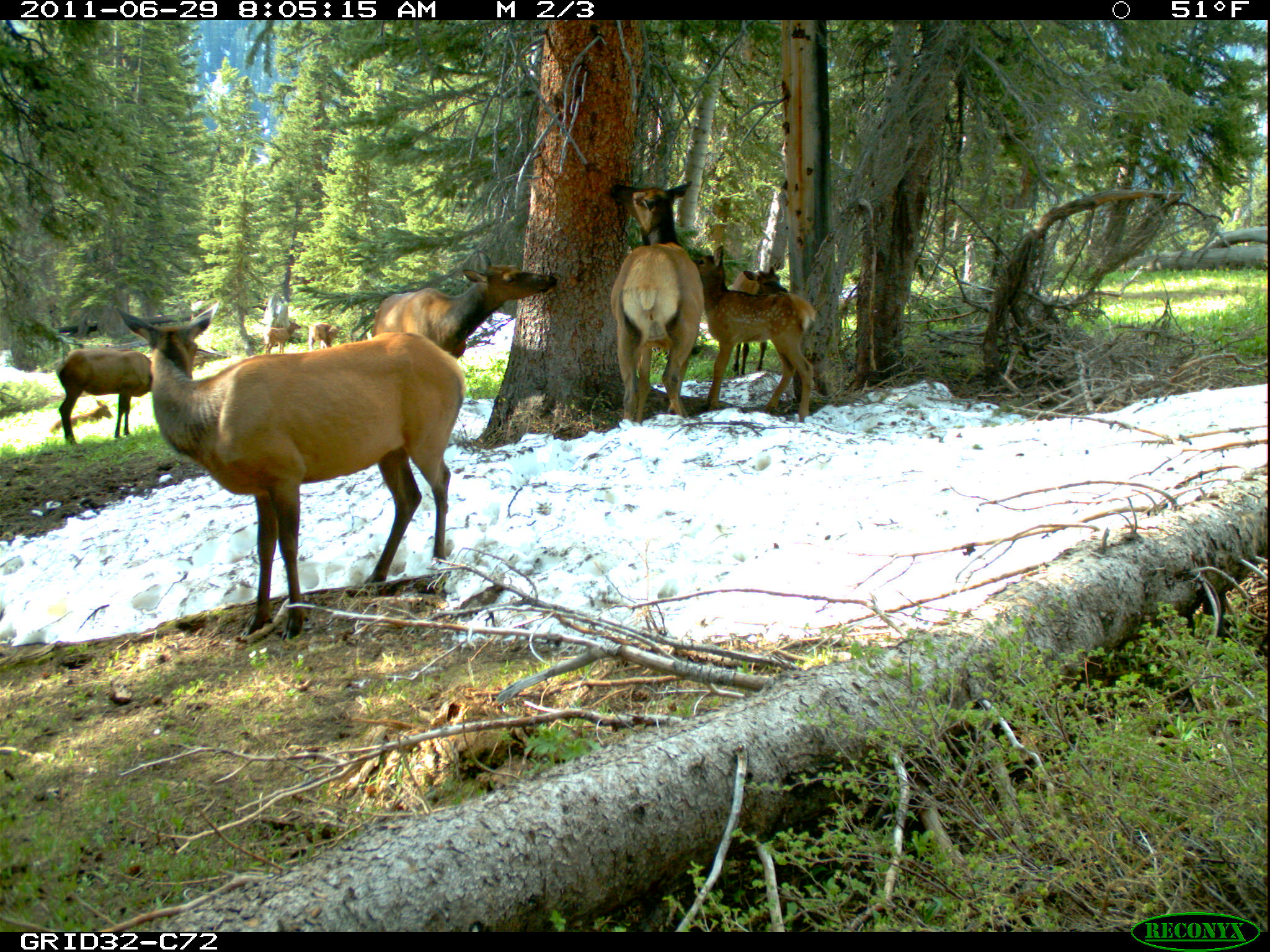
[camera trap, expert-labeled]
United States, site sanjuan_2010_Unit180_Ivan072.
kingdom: Animalia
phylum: Chordata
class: Mammalia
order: Artiodactyla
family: Cervidae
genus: Cervus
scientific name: Cervus elaphus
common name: red deer